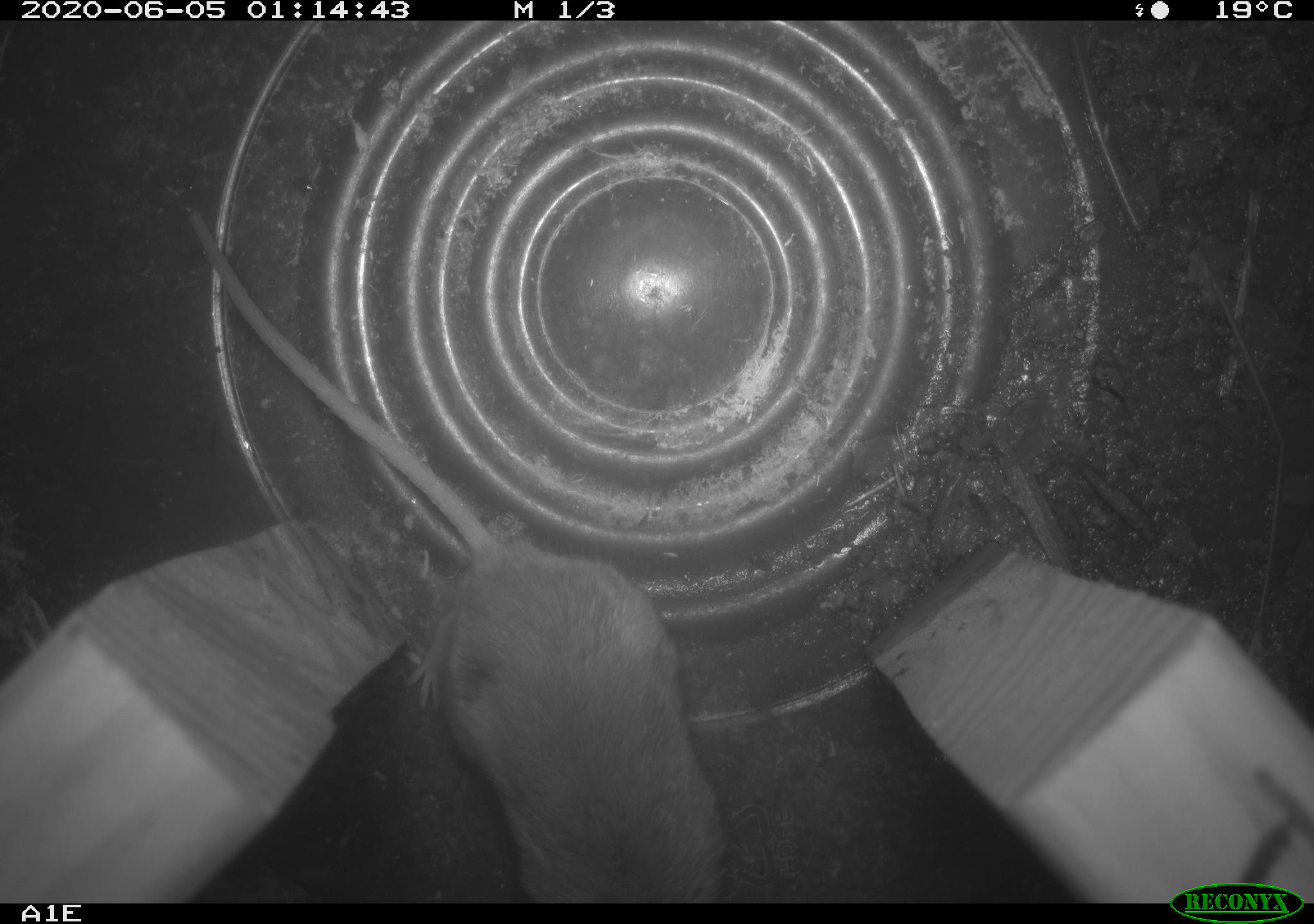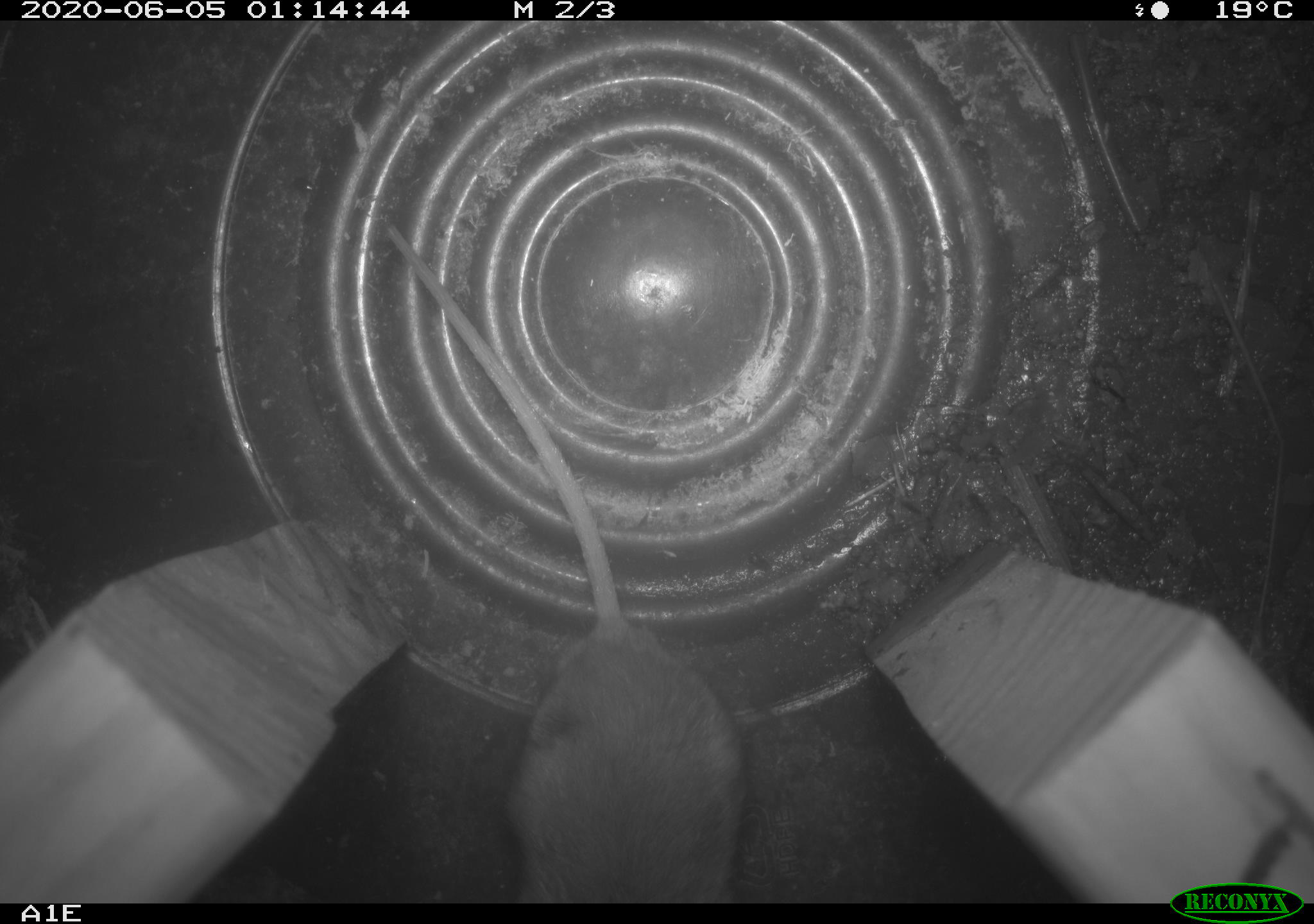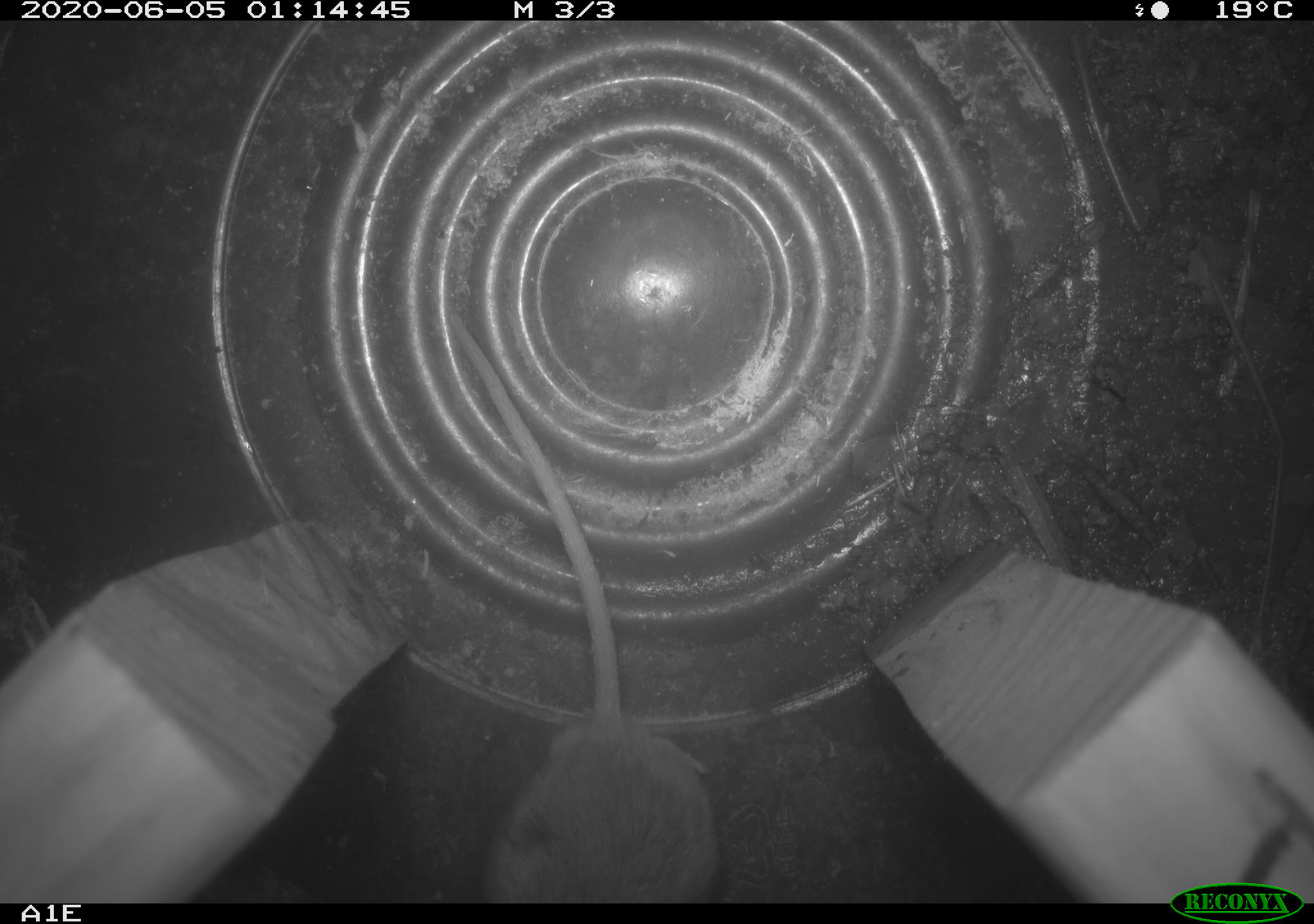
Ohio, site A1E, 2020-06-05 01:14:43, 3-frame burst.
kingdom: Animalia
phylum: Chordata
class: Mammalia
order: Rodentia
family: Cricetidae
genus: Peromyscus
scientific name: Peromyscus leucopus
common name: white-footed mouse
White-footed mouse (Peromyscus leucopus).